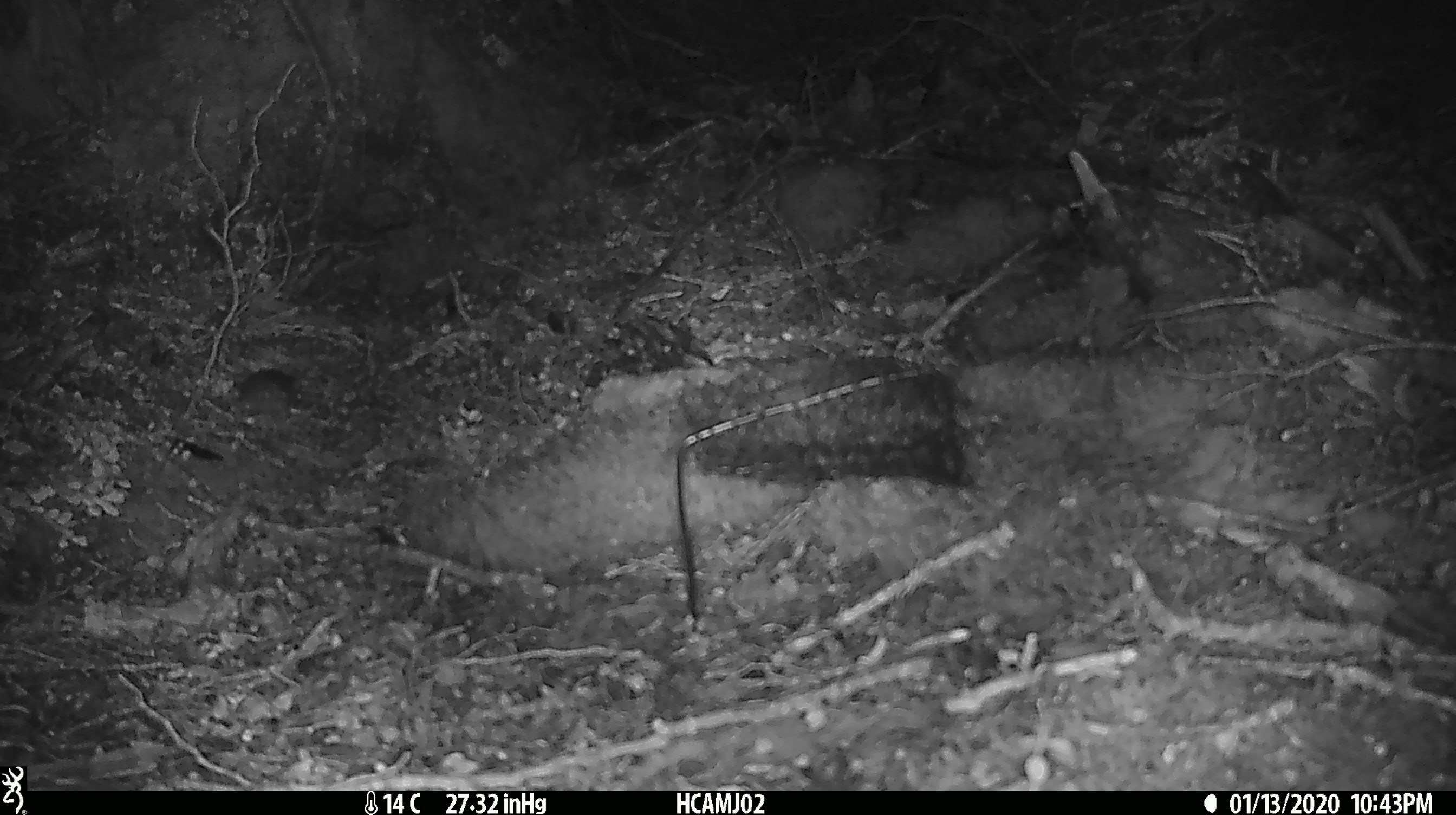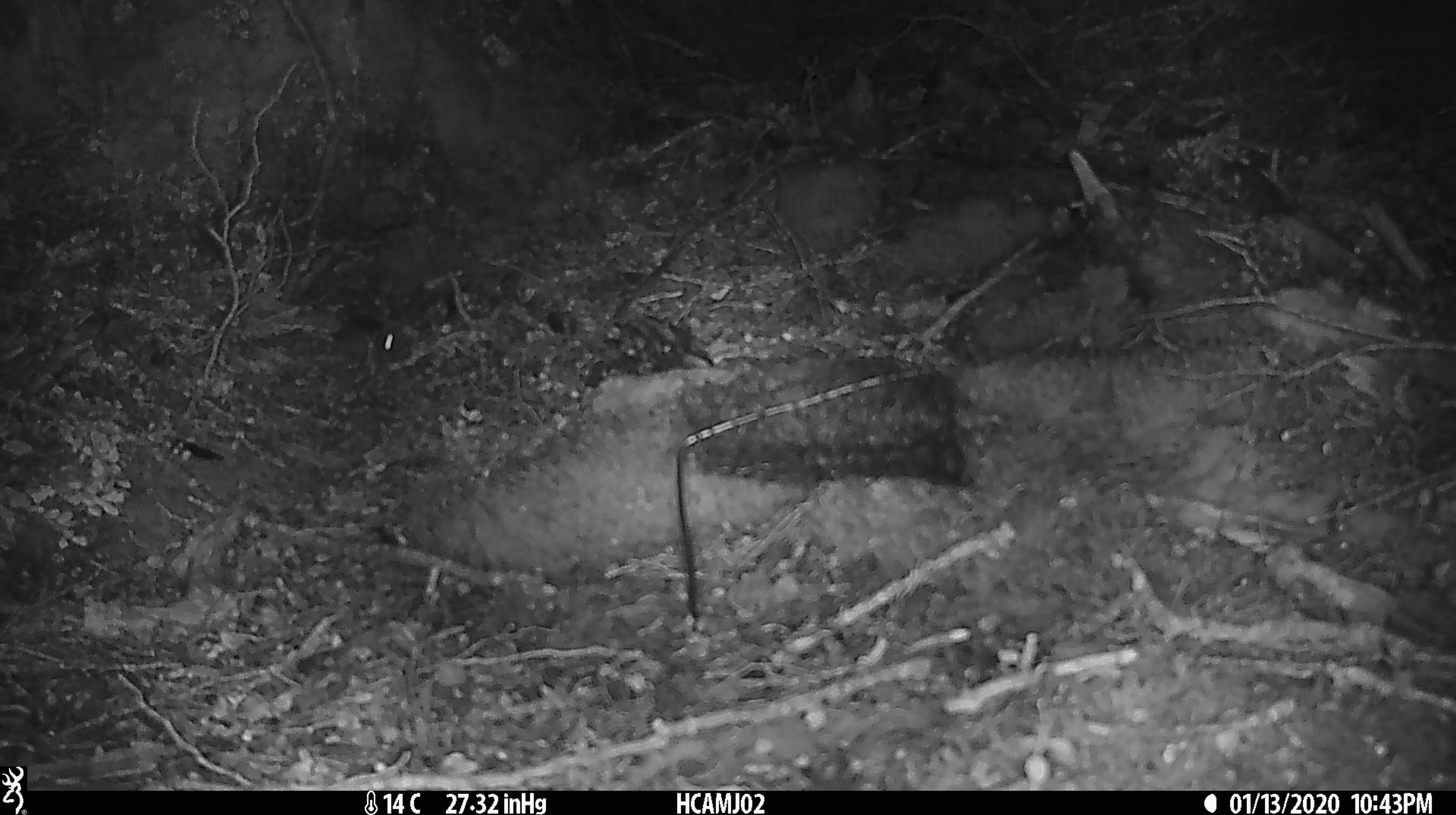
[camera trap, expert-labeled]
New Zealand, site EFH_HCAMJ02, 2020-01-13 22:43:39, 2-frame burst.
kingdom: Animalia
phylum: Chordata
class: Mammalia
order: Rodentia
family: Muridae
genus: Mus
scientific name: Mus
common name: mouse